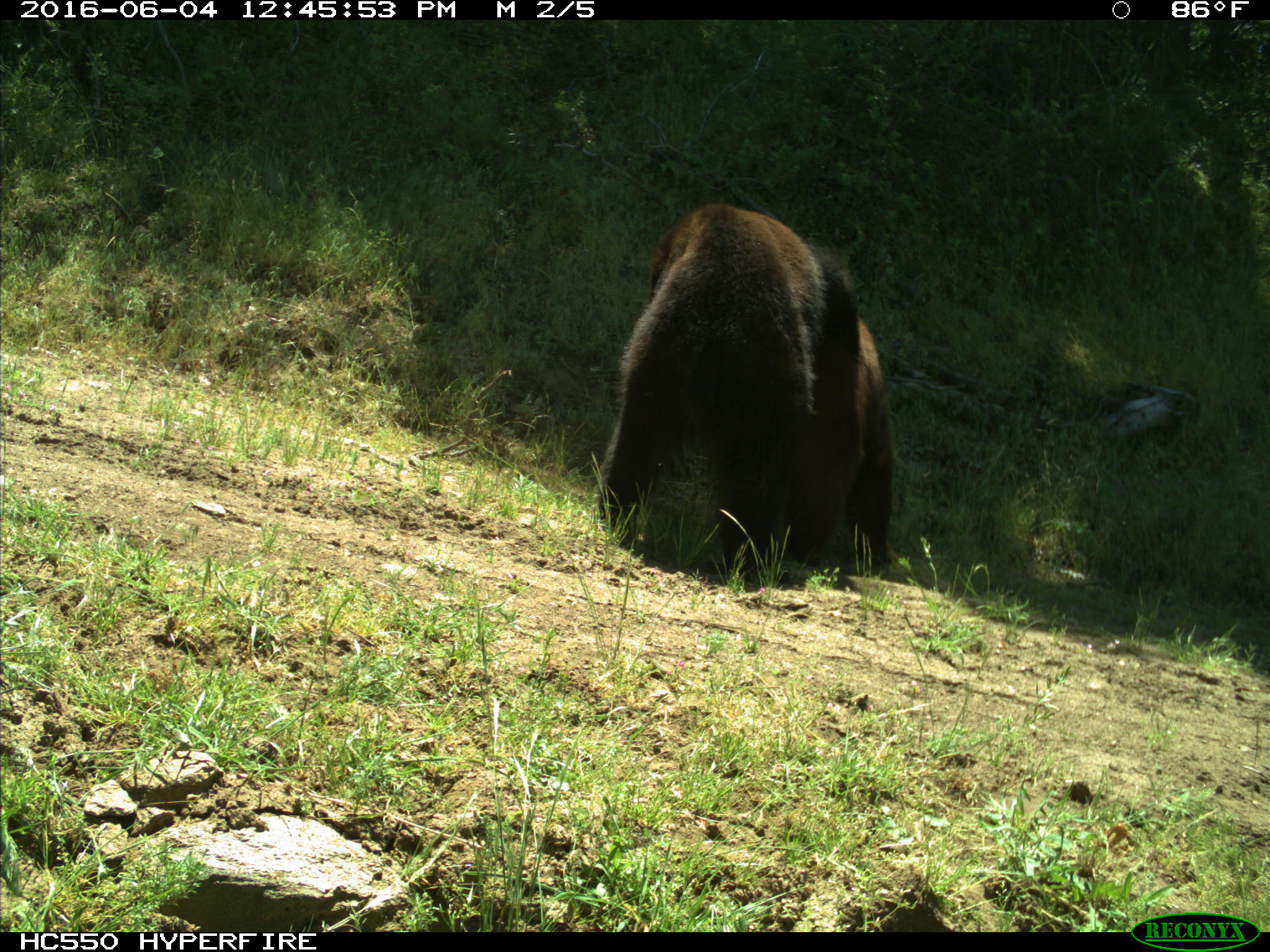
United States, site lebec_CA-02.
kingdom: Animalia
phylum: Chordata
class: Mammalia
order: Carnivora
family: Ursidae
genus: Ursus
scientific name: Ursus americanus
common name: american black bear